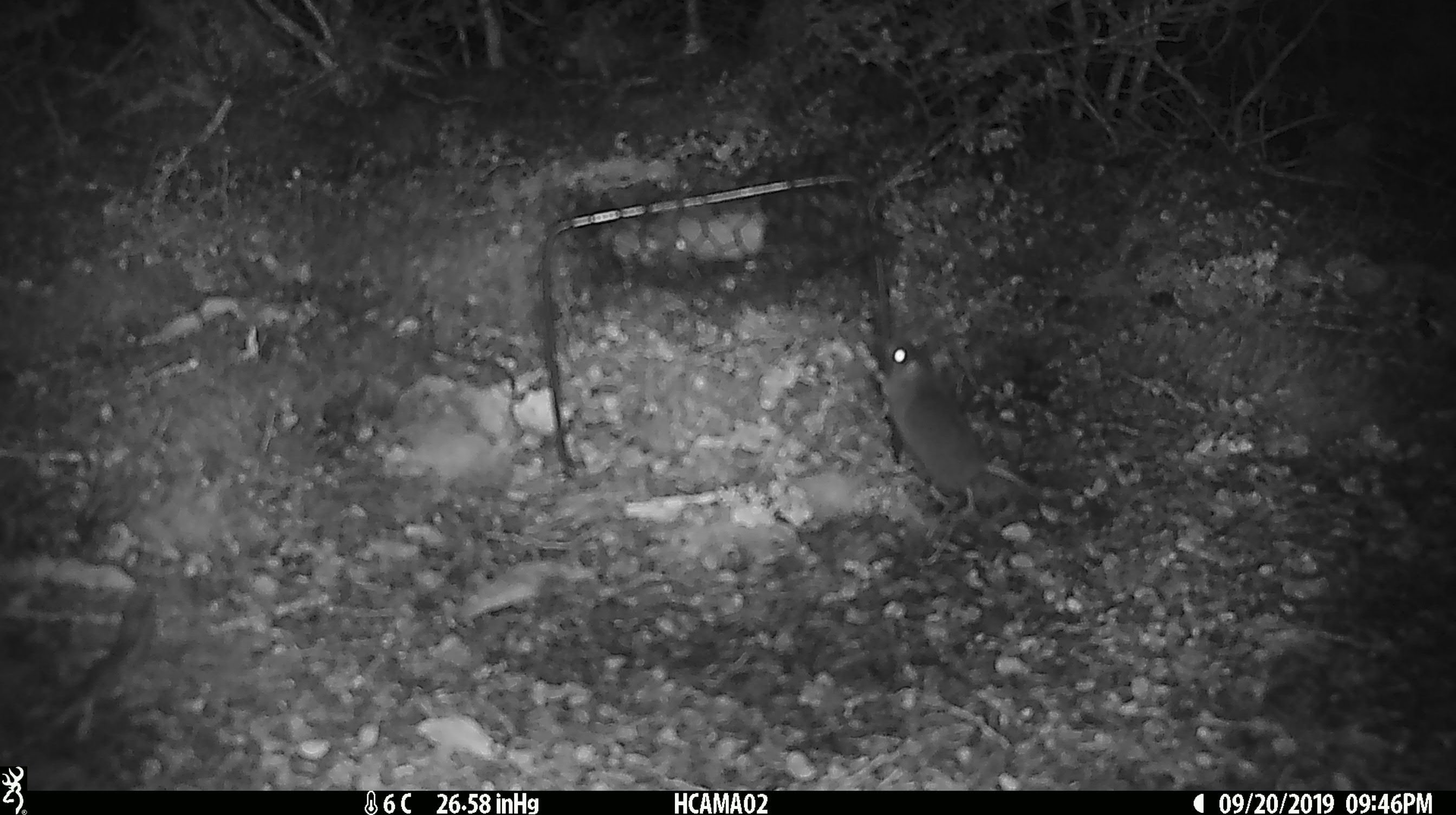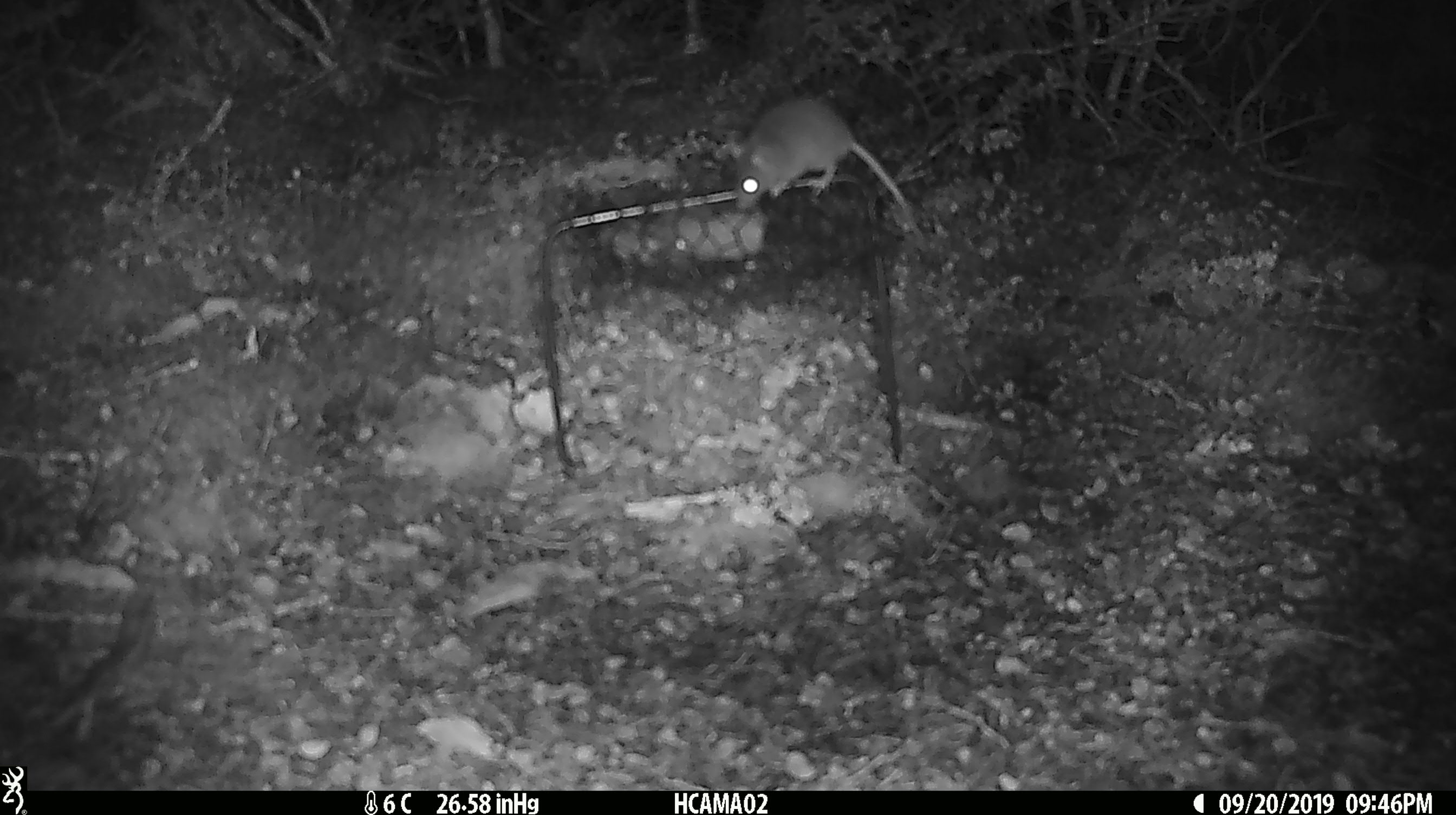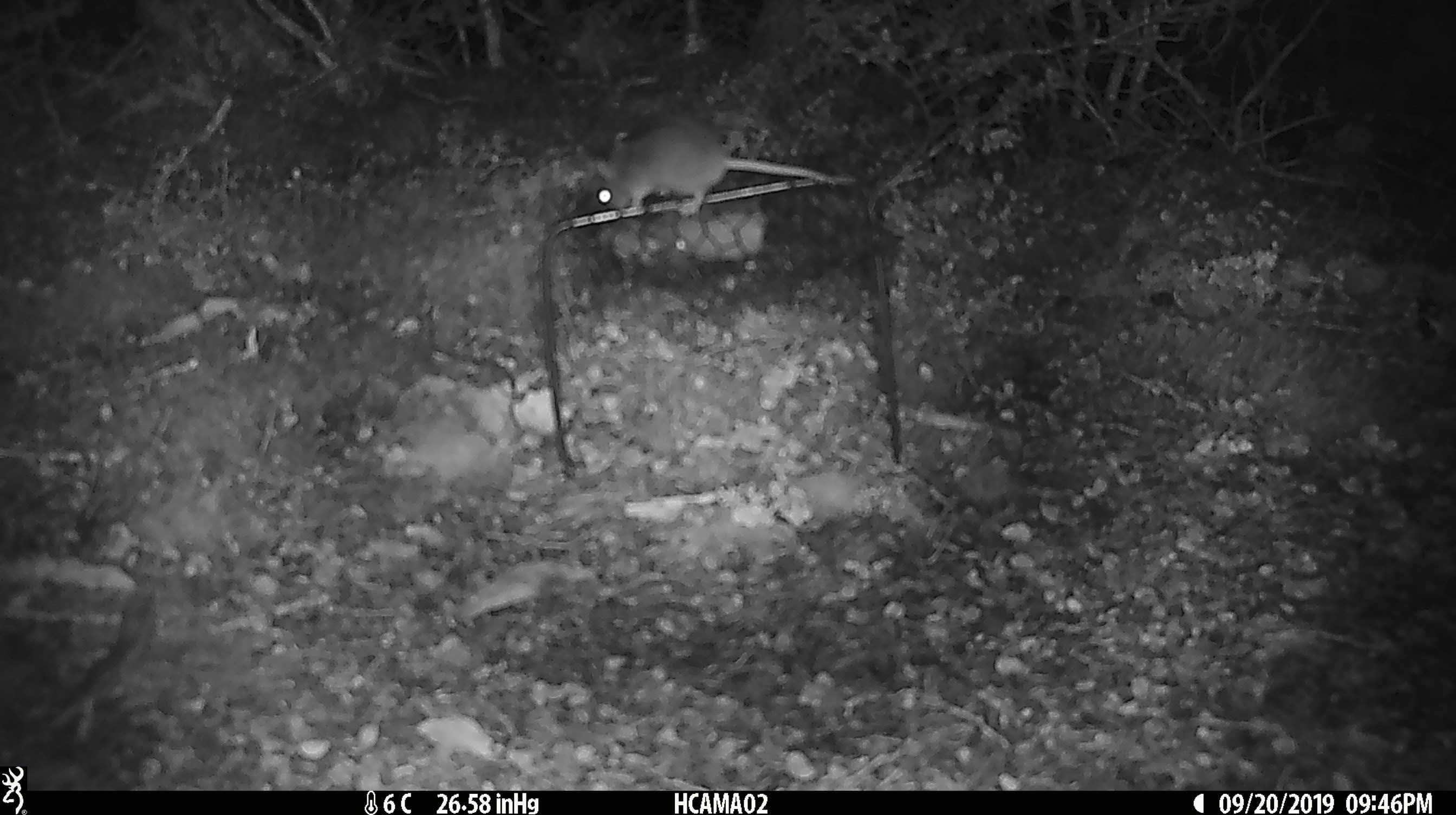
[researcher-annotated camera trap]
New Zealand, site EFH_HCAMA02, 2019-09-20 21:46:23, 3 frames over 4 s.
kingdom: Animalia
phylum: Chordata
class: Mammalia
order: Rodentia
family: Muridae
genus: Mus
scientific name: Mus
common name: mouse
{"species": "mouse (Mus)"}